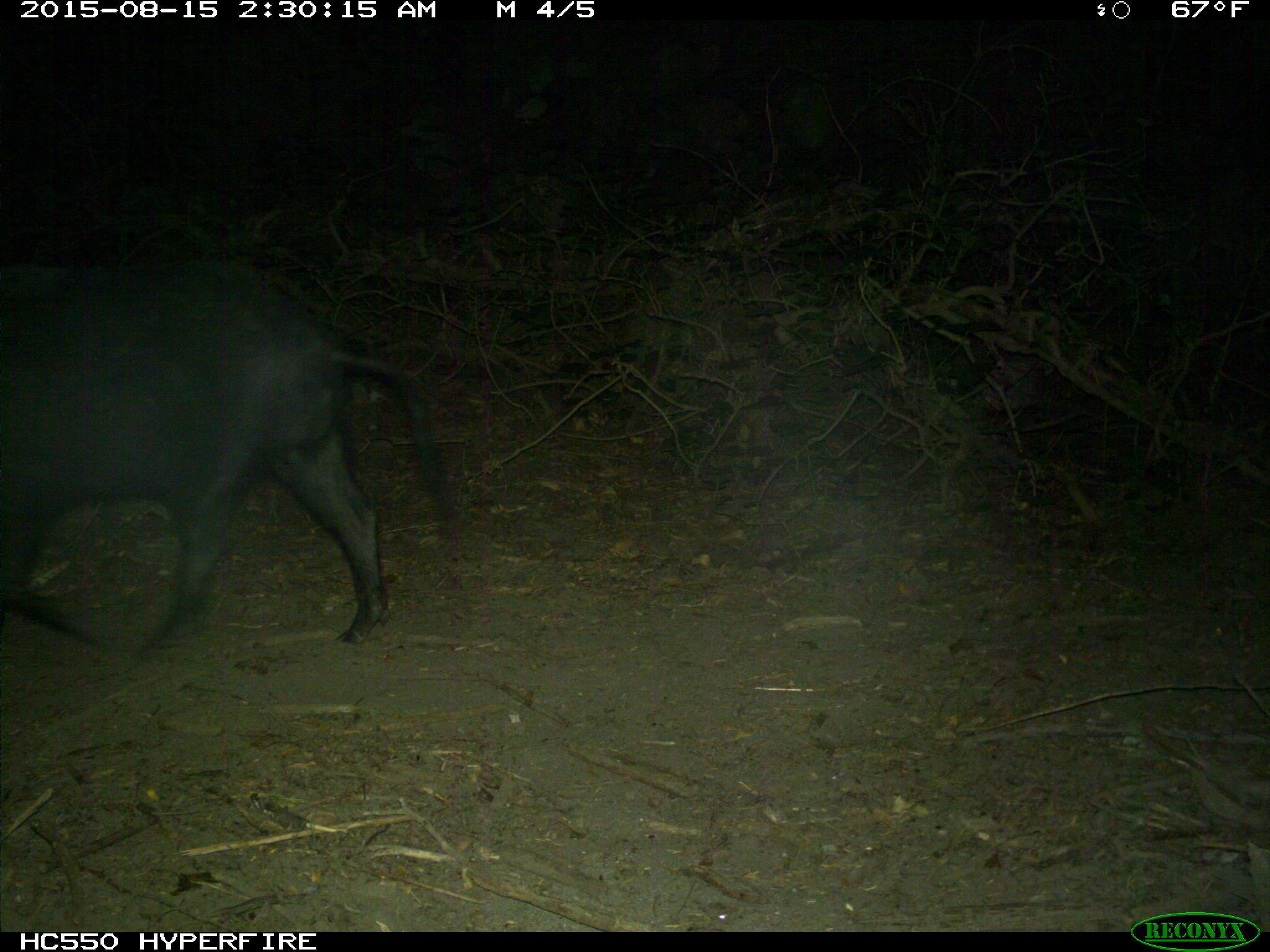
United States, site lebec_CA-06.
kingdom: Animalia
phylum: Chordata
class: Mammalia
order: Artiodactyla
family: Suidae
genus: Sus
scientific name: Sus scrofa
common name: wild boar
Sus scrofa (wild boar).